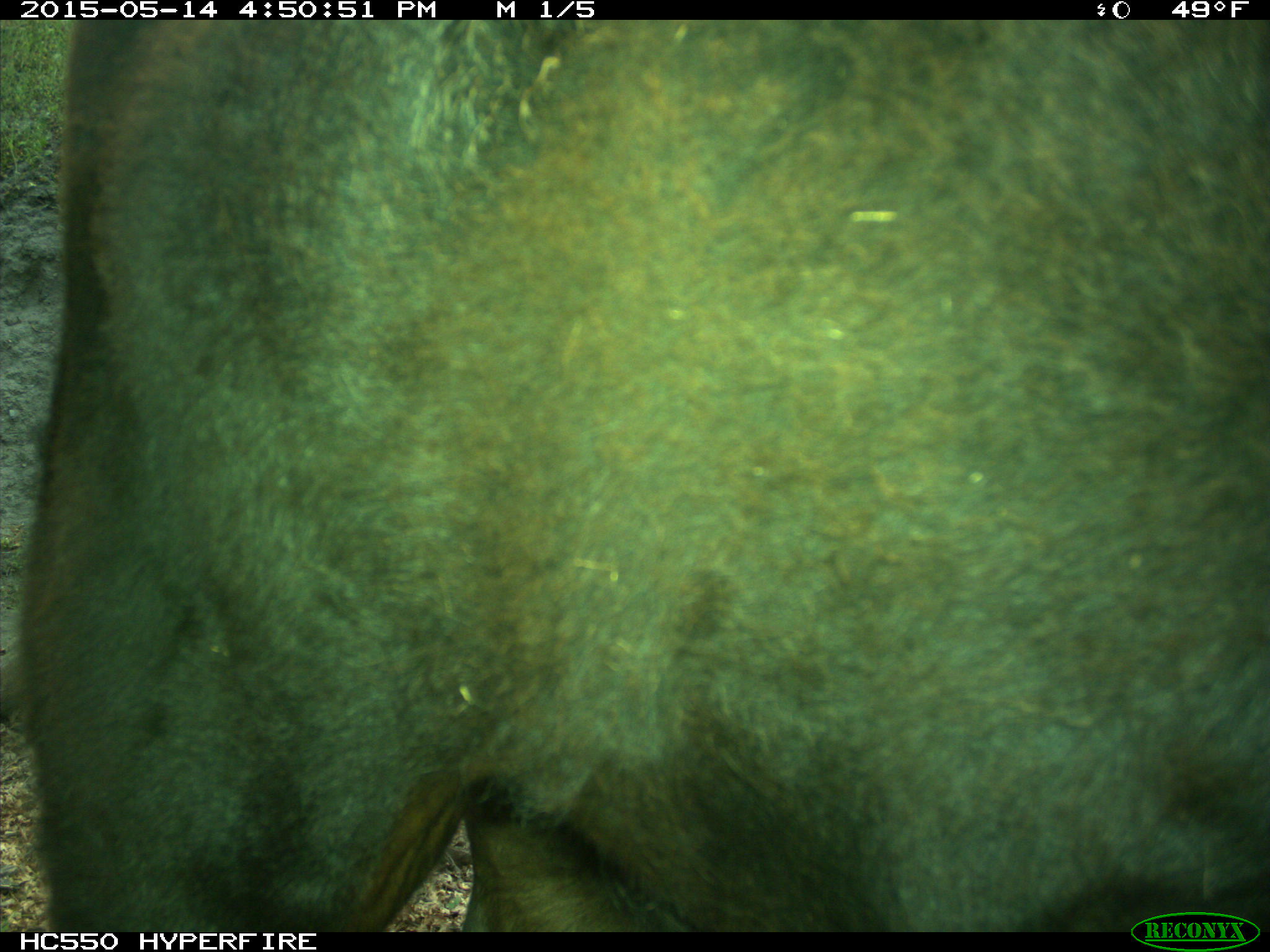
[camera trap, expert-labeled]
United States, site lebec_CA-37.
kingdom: Animalia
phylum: Chordata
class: Mammalia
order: Artiodactyla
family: Bovidae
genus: Bos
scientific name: Bos taurus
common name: domestic cow